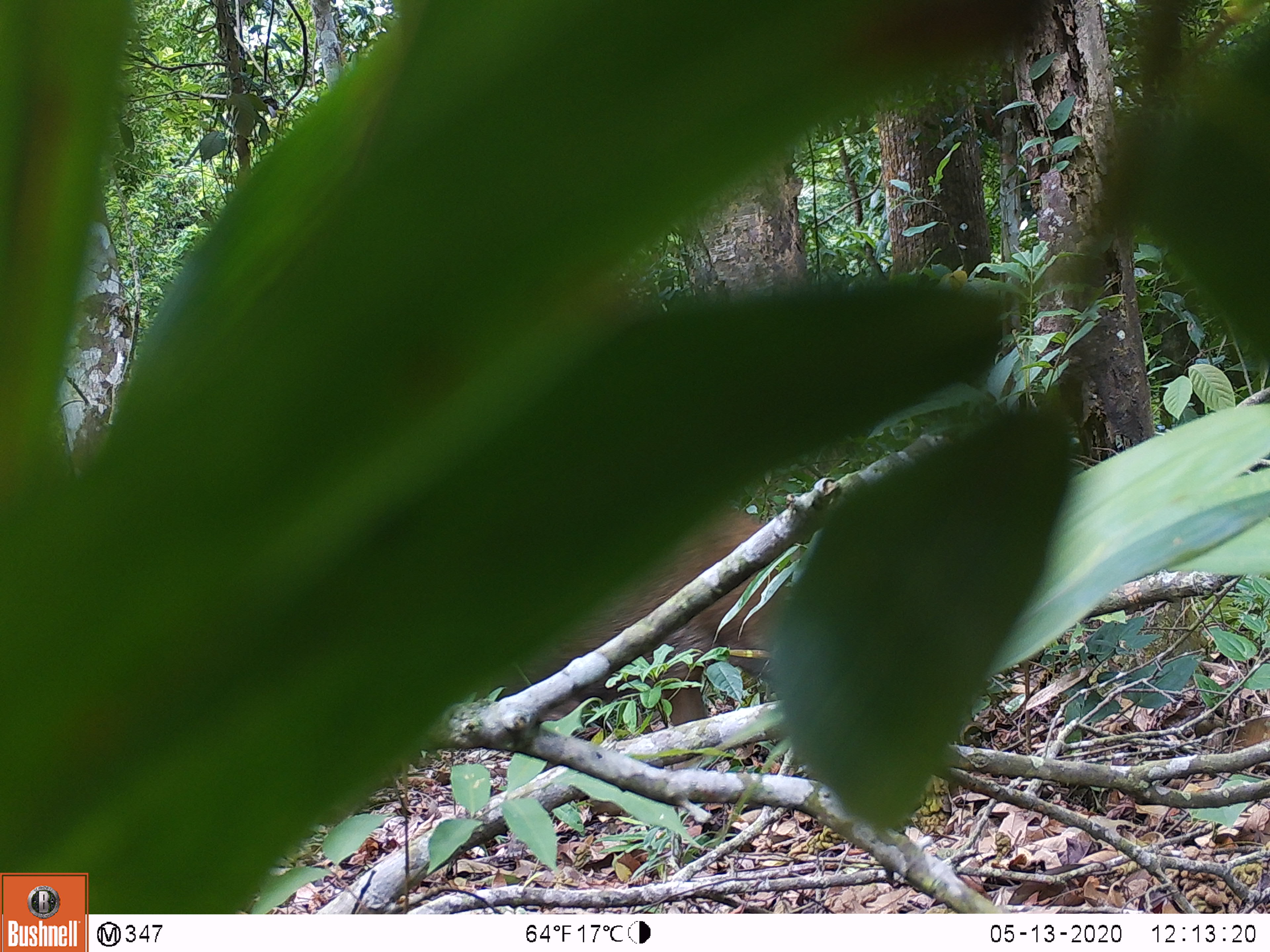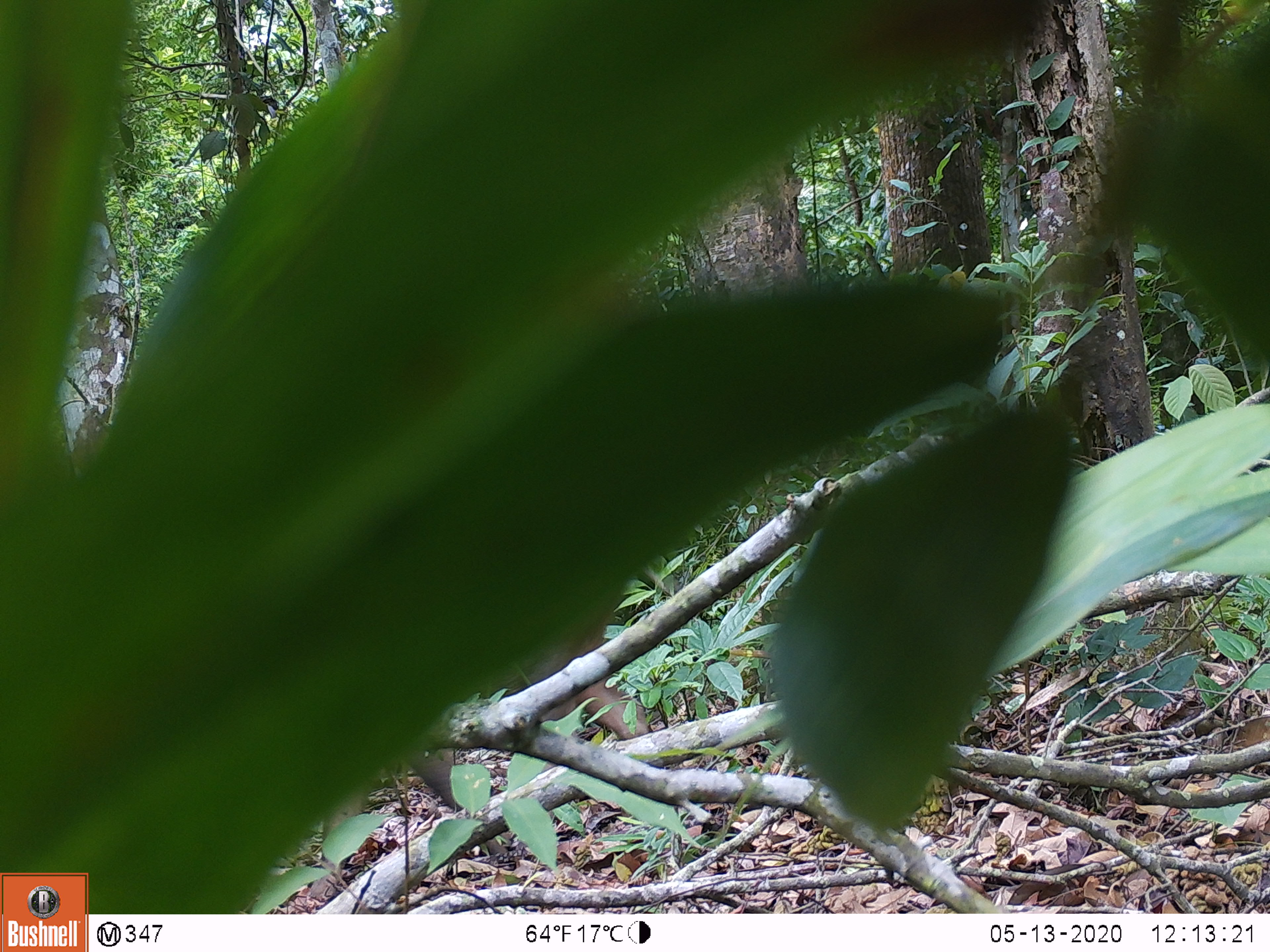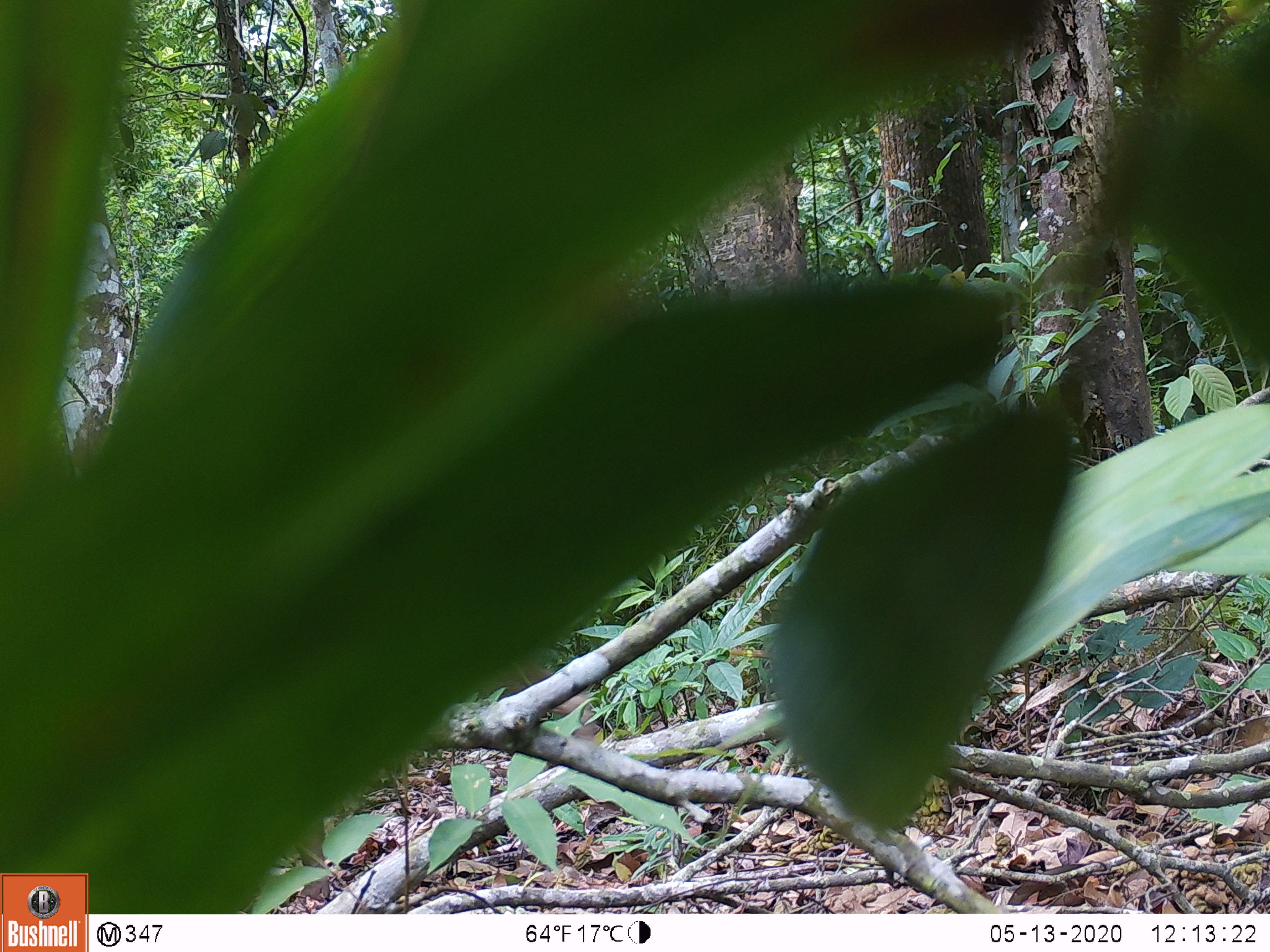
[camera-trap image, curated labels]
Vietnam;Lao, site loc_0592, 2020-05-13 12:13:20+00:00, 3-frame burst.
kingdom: Animalia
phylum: Chordata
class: Mammalia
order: Artiodactyla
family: Suidae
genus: Sus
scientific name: Sus scrofa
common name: eurasian wild pig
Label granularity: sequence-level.